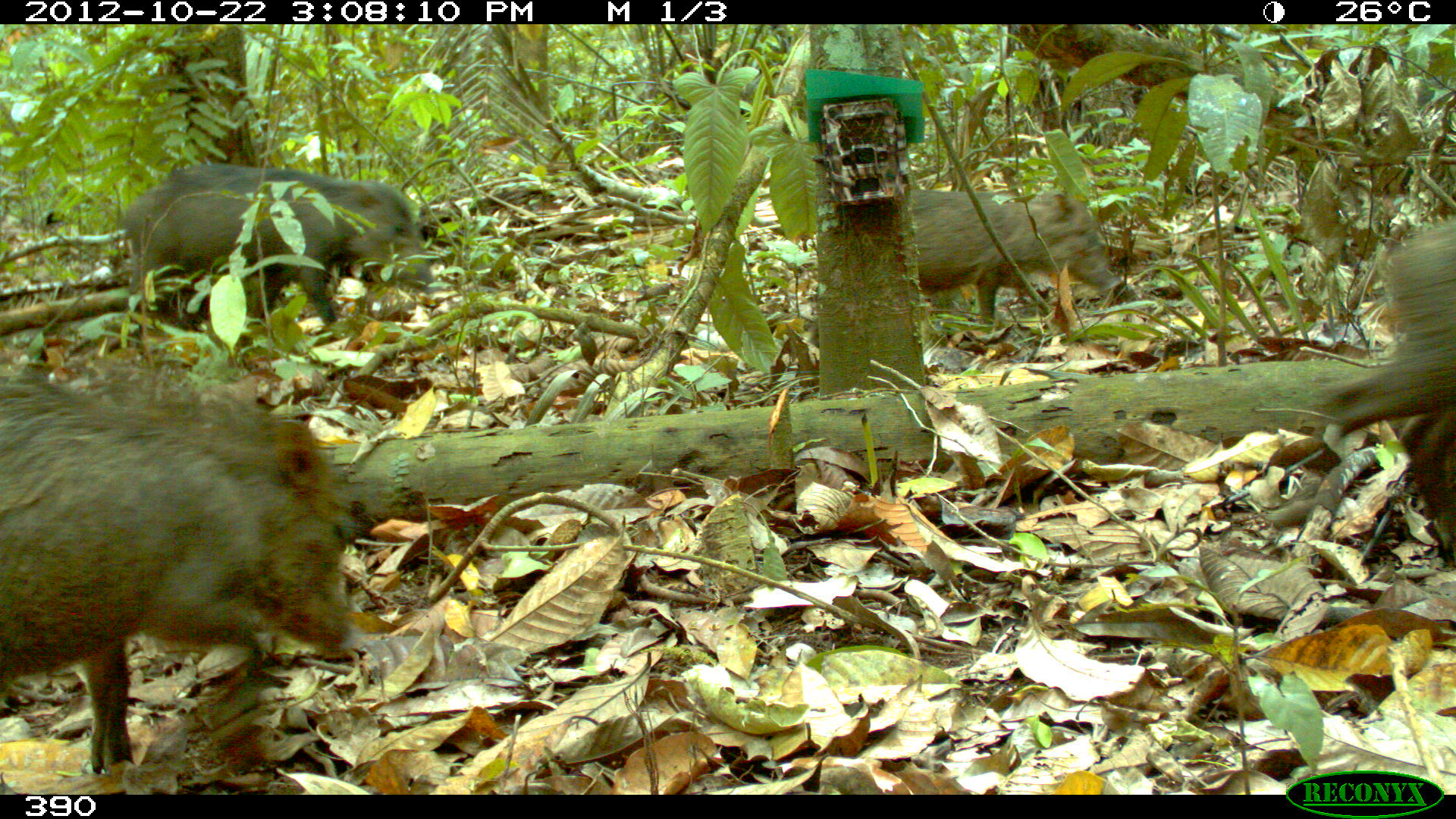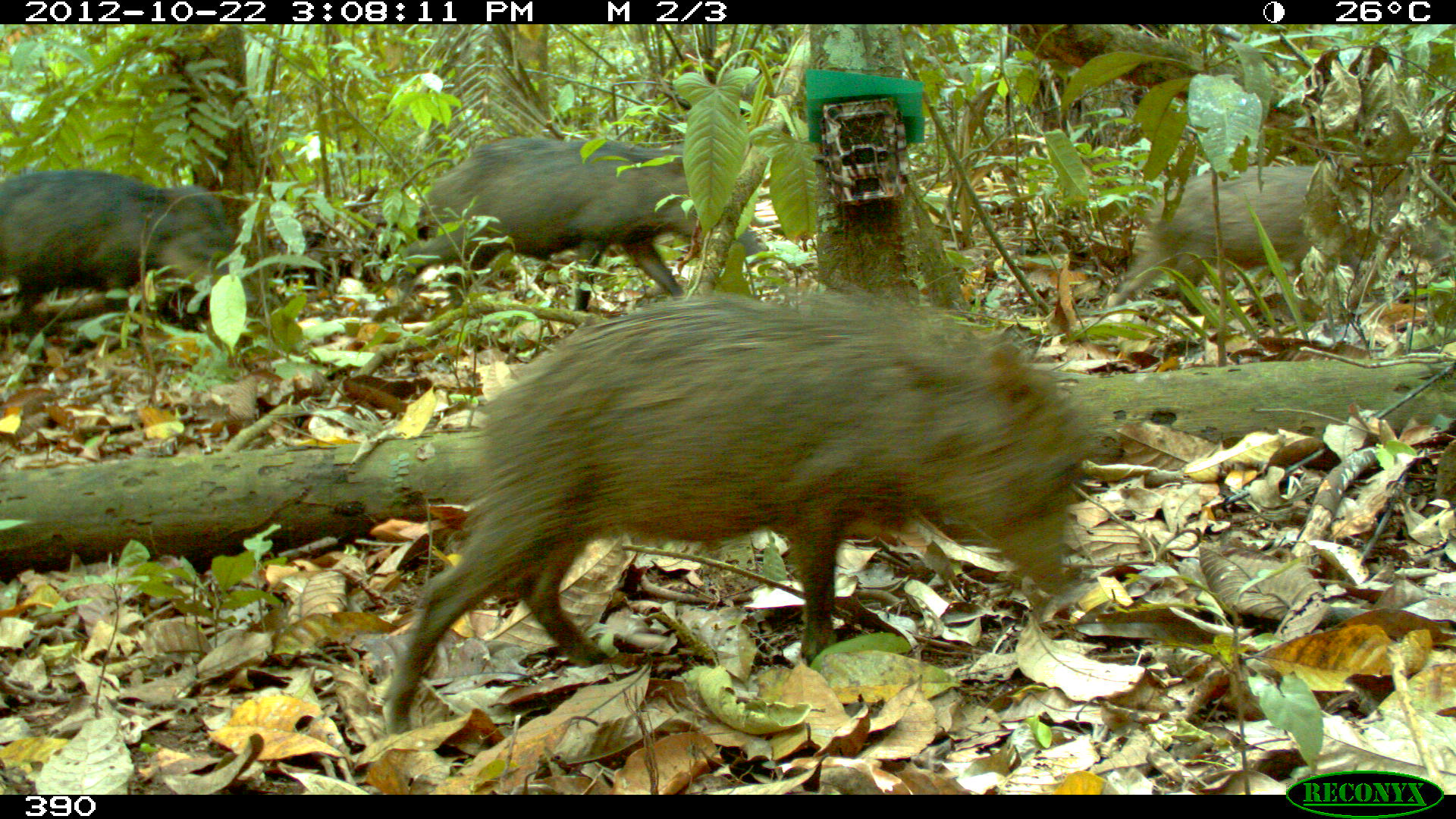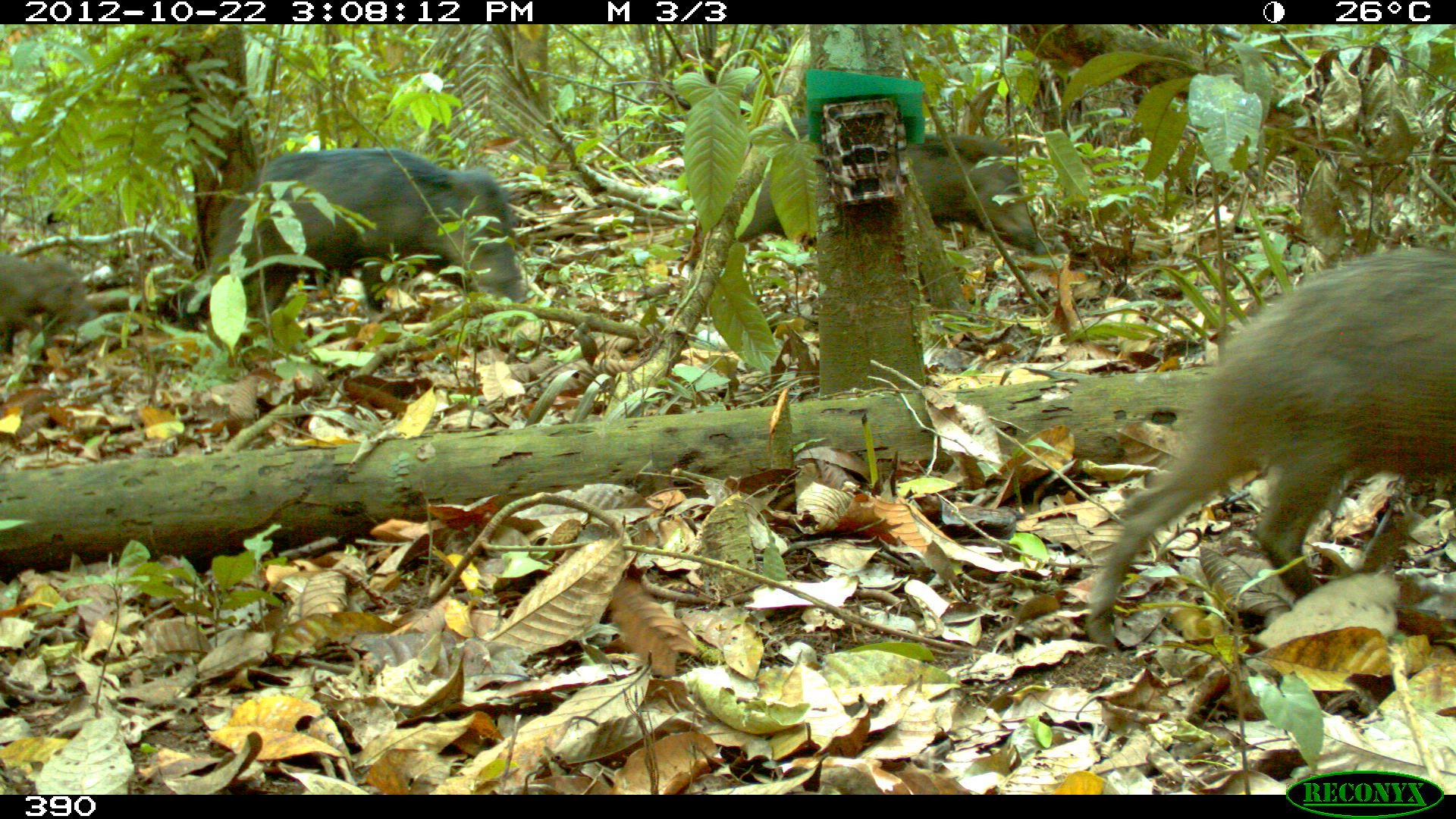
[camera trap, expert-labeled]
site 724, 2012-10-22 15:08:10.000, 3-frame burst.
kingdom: Animalia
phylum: Chordata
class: Mammalia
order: Artiodactyla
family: Tayassuidae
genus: Tayassu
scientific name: Tayassu pecari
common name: white-lipped peccary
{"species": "Tayassu pecari (white-lipped peccary)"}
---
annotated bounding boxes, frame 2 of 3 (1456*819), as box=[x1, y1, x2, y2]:
tayassu pecari: box=[386, 284, 1093, 734]; box=[401, 133, 771, 310]; box=[1111, 163, 1452, 306]; box=[1, 167, 258, 331]